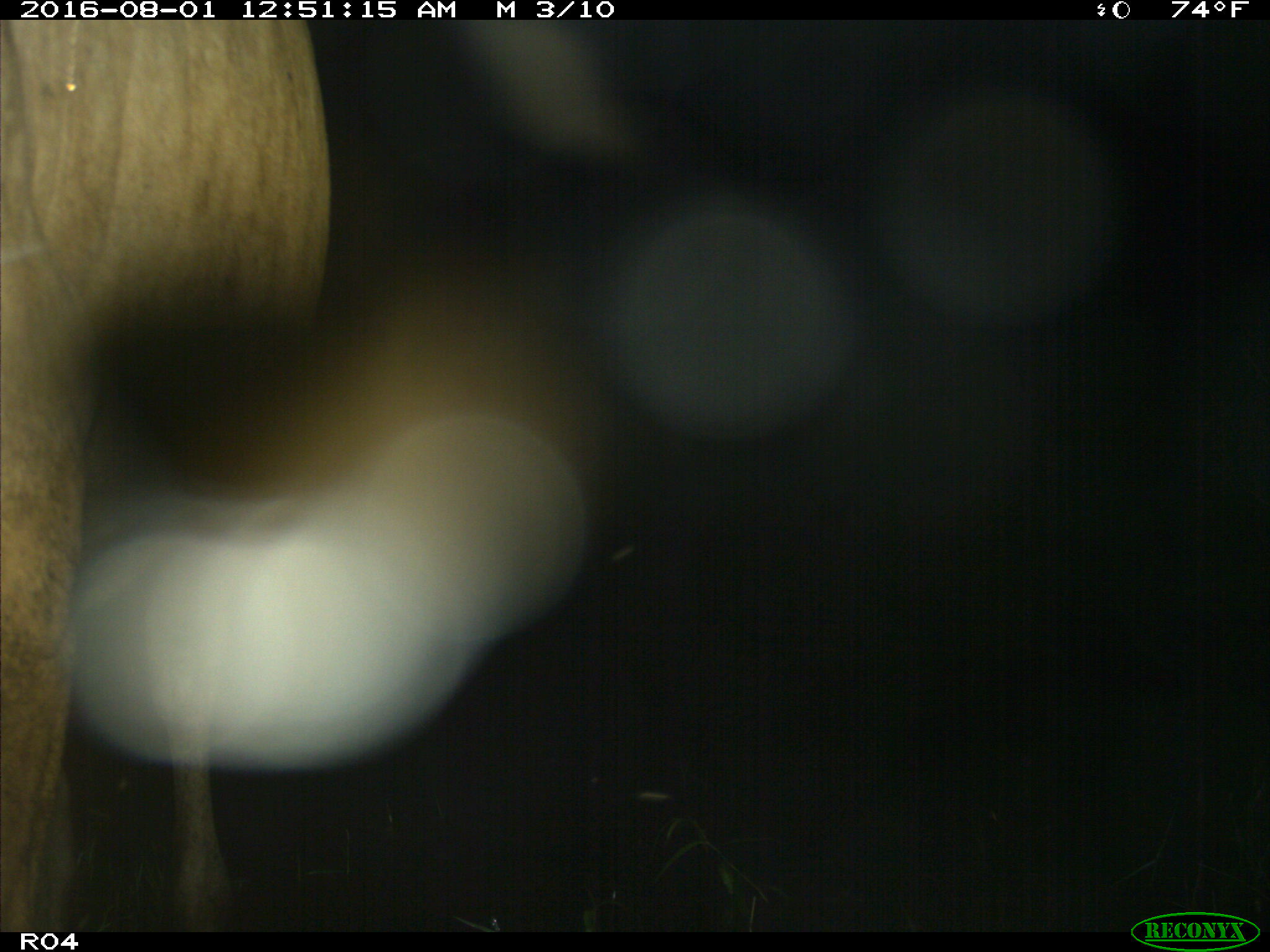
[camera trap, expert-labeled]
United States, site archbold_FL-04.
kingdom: Animalia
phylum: Chordata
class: Mammalia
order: Artiodactyla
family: Bovidae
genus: Bos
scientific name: Bos taurus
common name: domestic cow